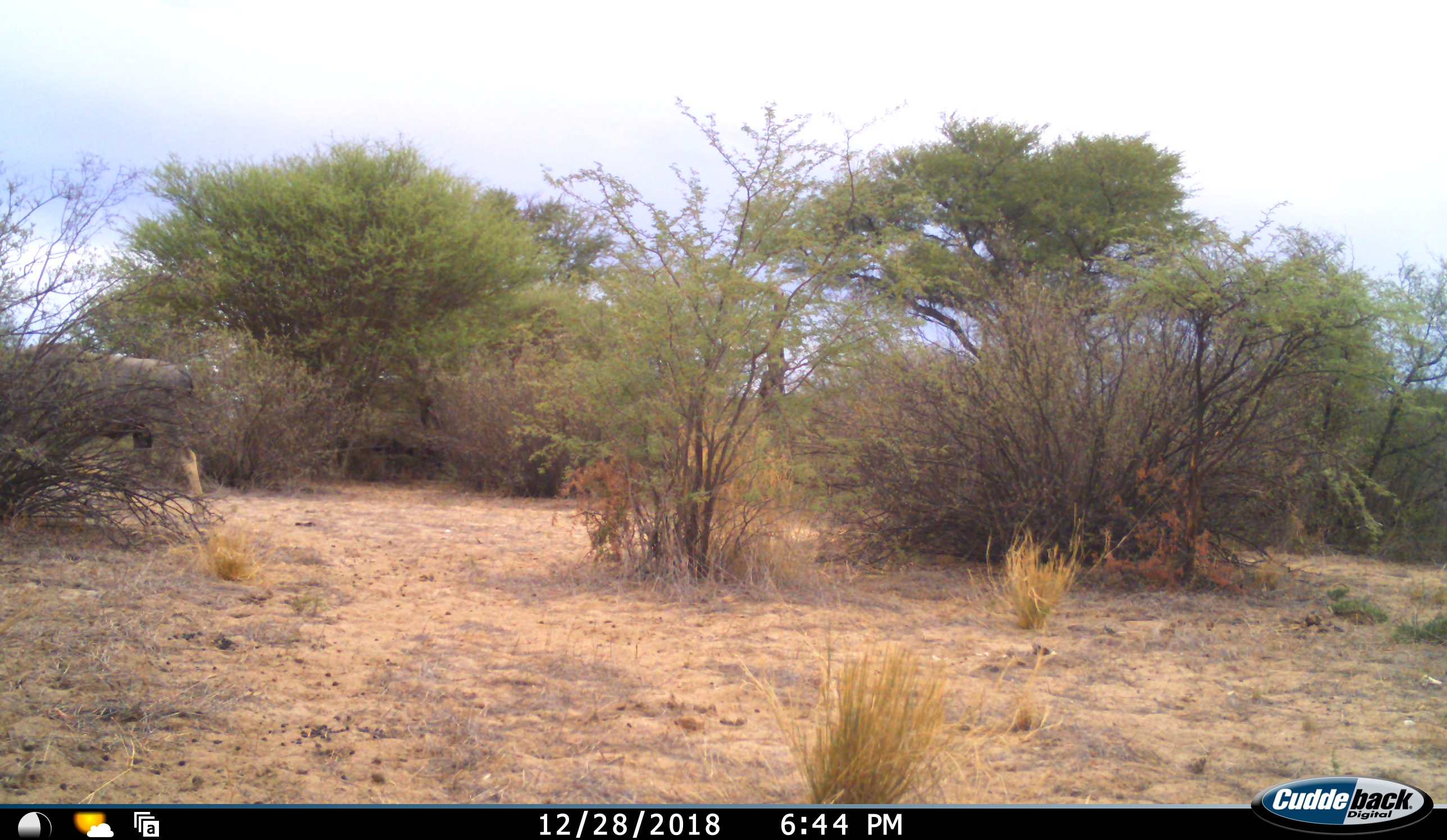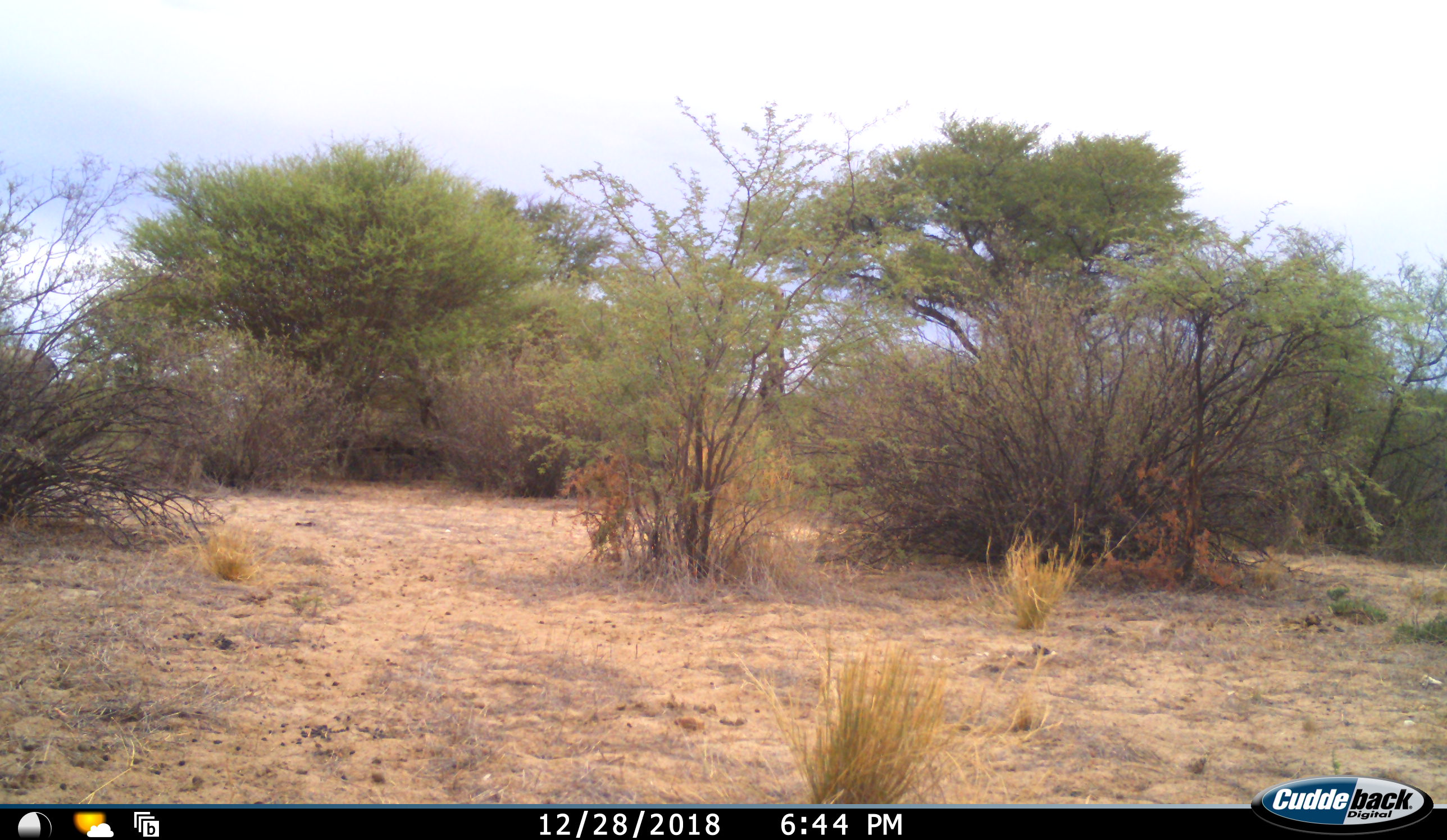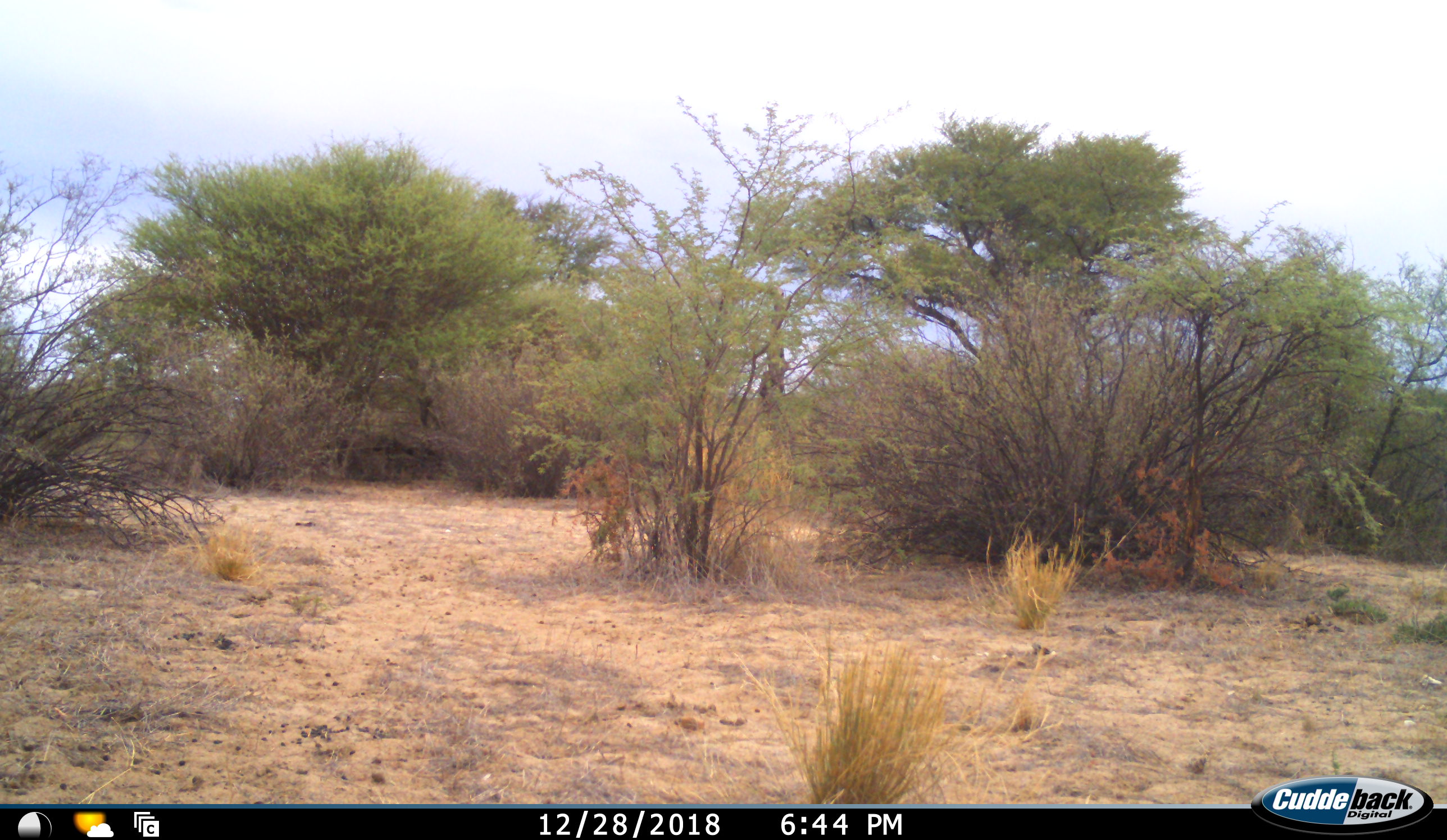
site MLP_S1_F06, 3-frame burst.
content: unidentified animal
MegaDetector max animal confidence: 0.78